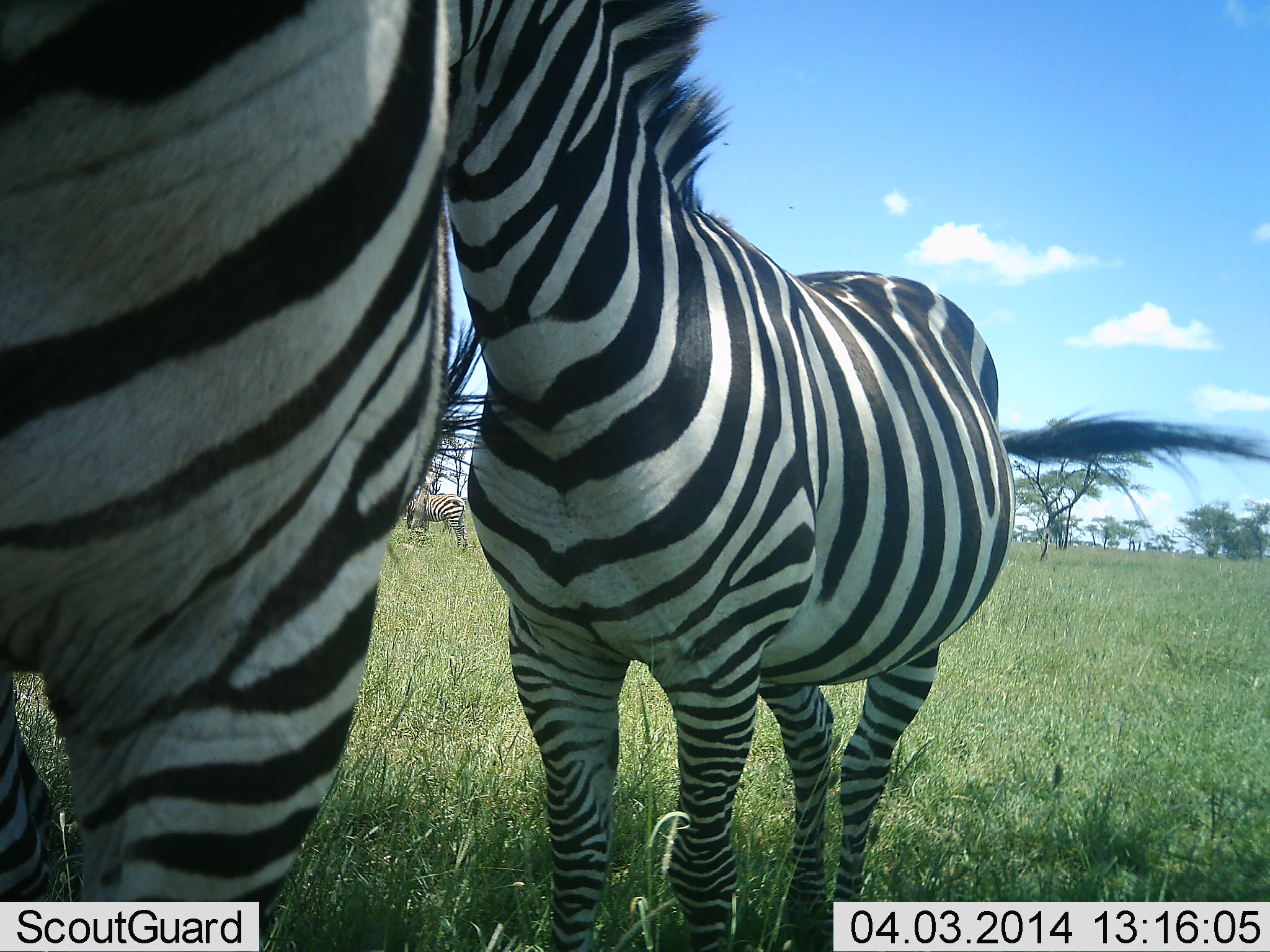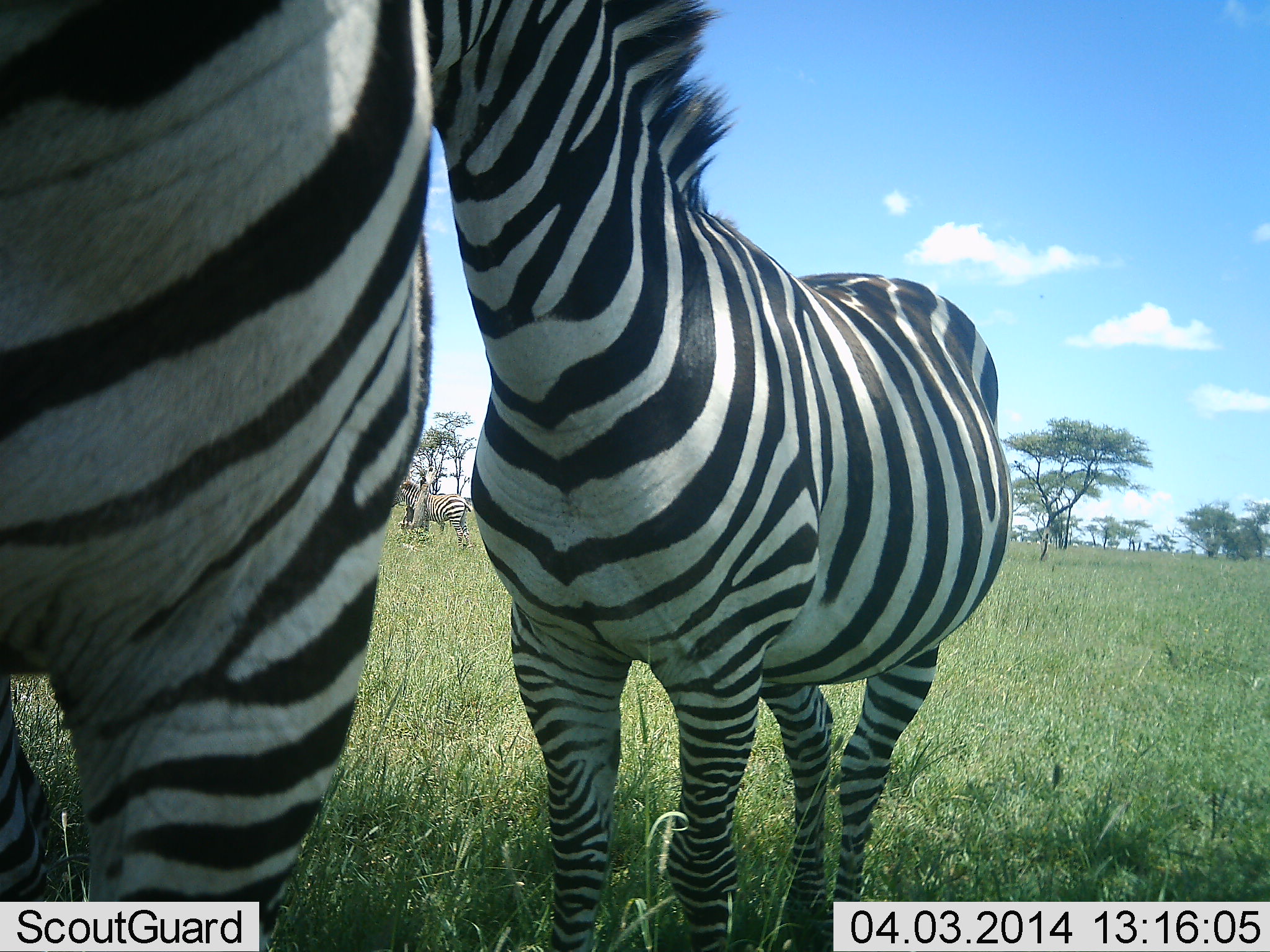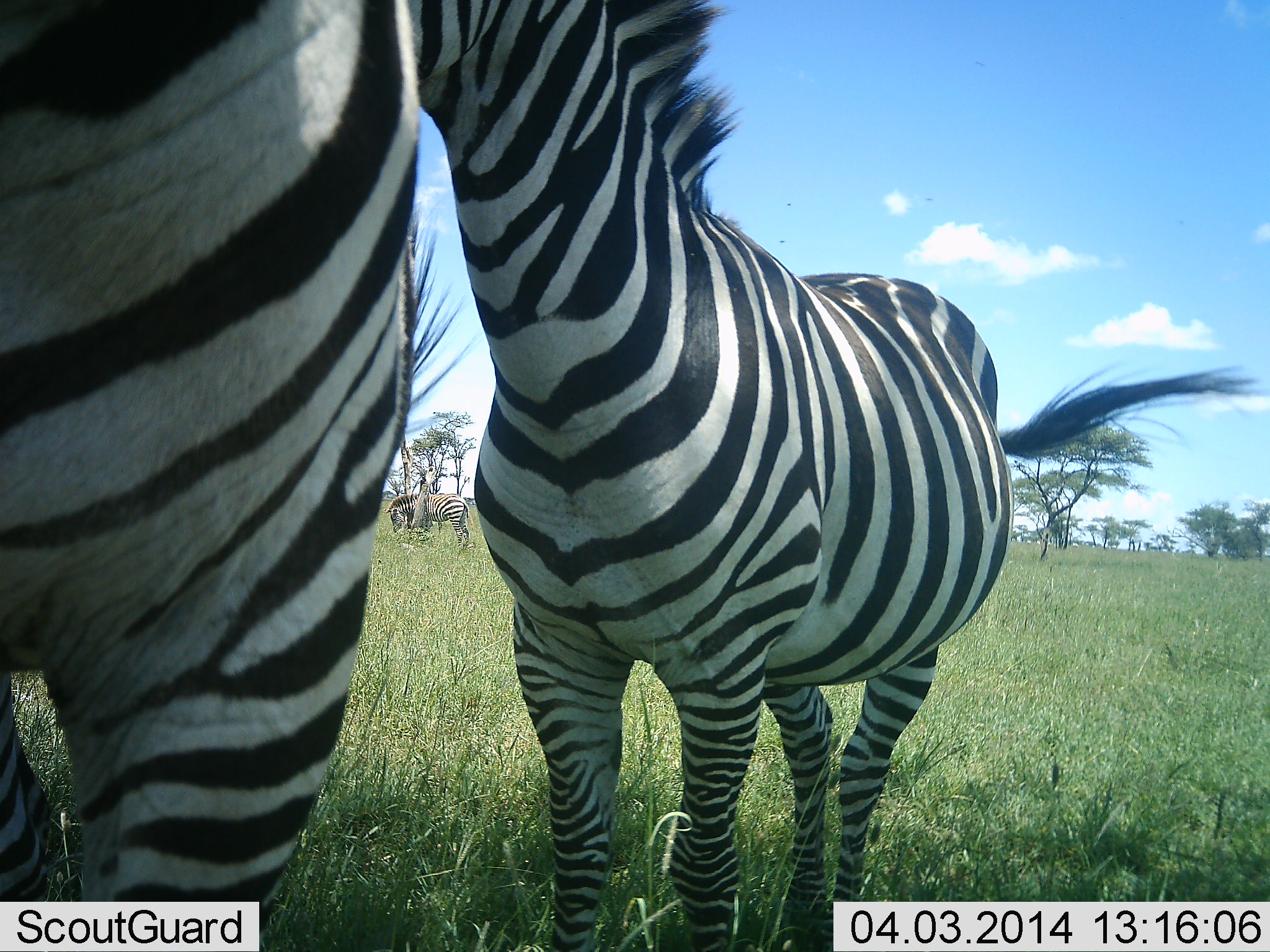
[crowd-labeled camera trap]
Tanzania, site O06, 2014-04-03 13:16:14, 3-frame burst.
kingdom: Animalia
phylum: Chordata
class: Mammalia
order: Perissodactyla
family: Equidae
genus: Equus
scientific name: Equus quagga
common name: plains zebra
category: zebra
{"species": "zebra (plains zebra) (Equus quagga)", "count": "3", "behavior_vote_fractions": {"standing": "80%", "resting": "0%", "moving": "0%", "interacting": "50%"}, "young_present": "0%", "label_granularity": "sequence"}